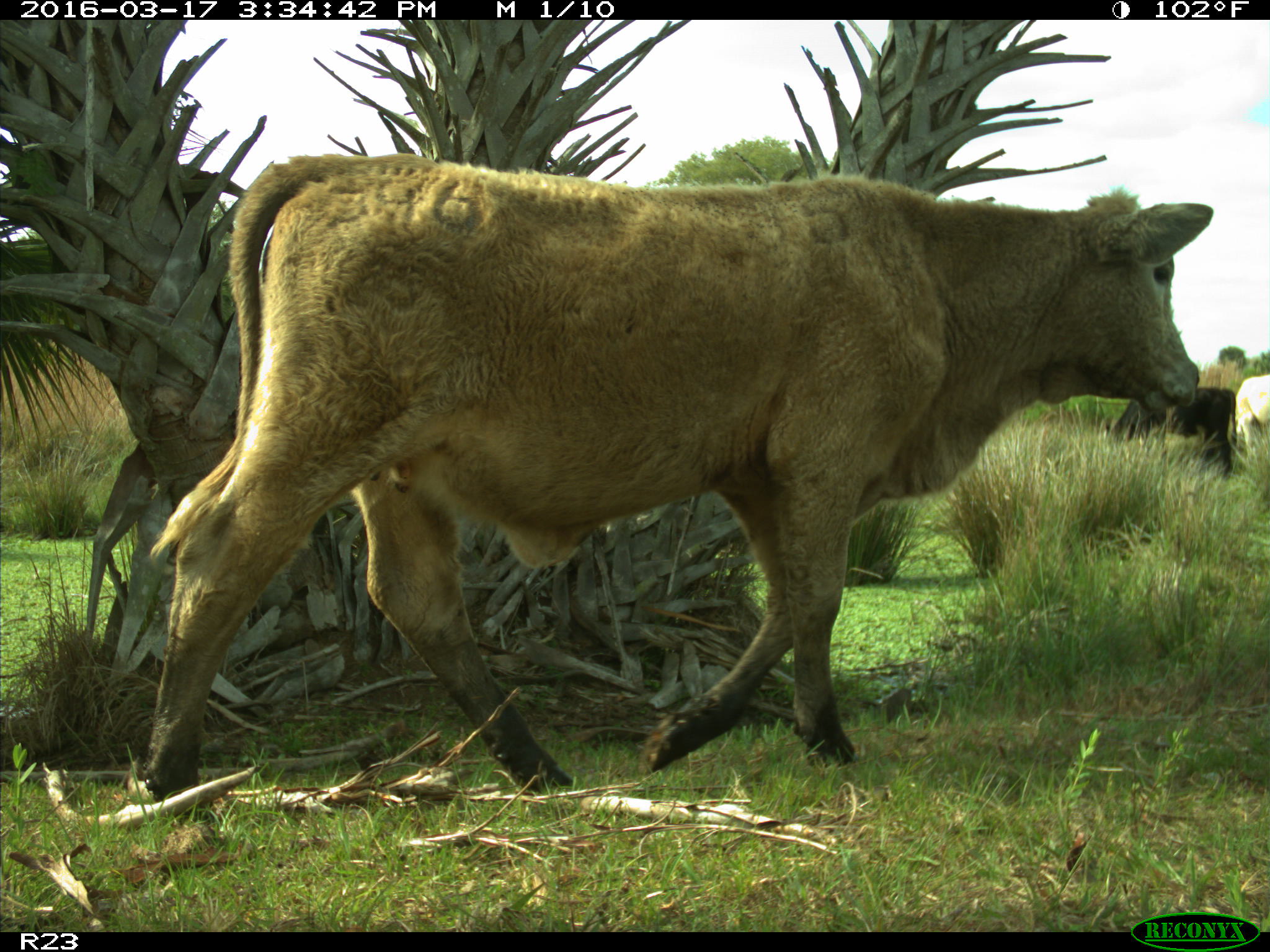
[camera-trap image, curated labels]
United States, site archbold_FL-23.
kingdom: Animalia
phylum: Chordata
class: Mammalia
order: Artiodactyla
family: Bovidae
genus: Bos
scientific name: Bos taurus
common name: domestic cow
Bos taurus (domestic cow).